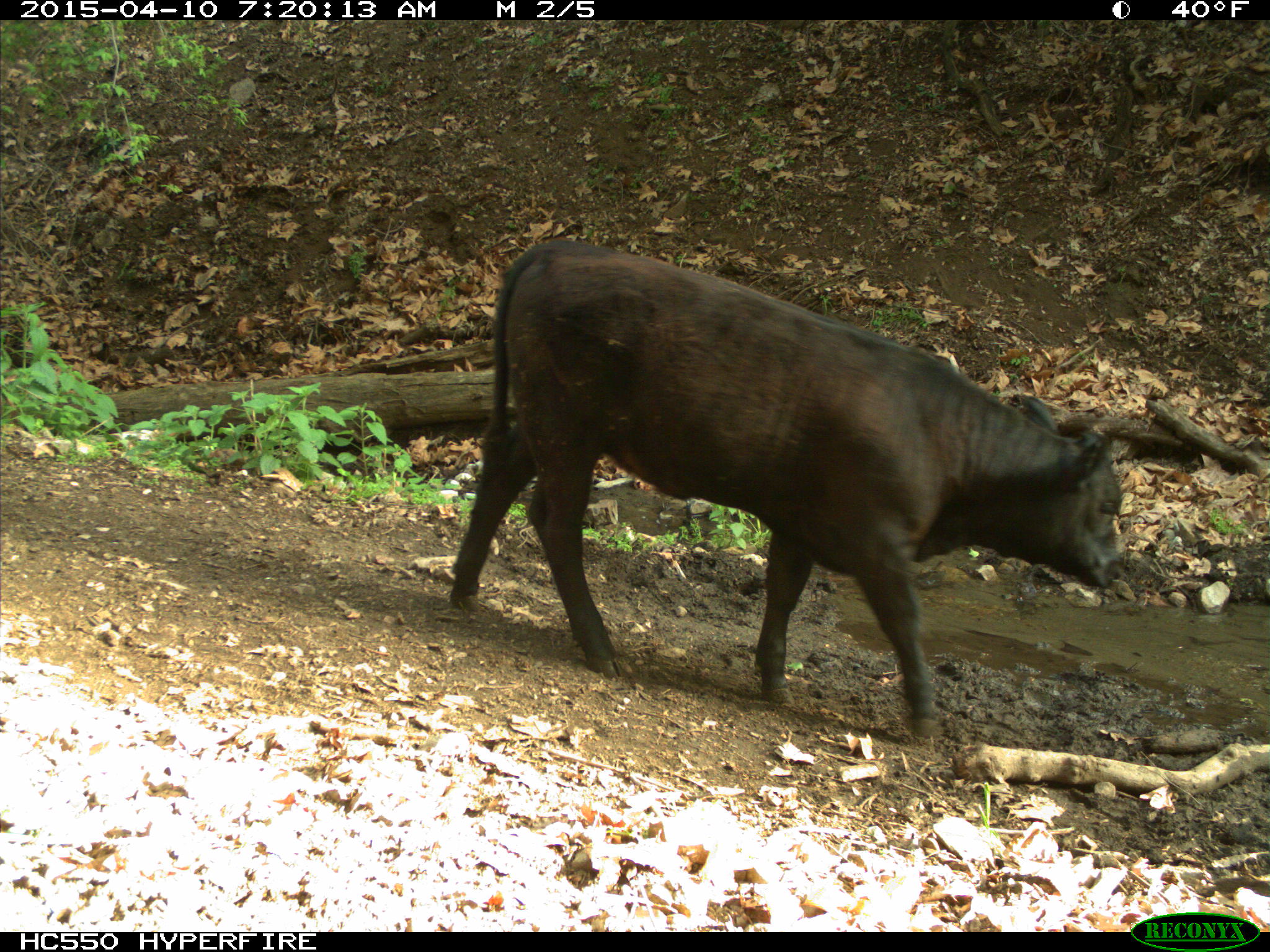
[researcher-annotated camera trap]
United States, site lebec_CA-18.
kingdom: Animalia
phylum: Chordata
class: Mammalia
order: Artiodactyla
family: Bovidae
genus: Bos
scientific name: Bos taurus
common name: domestic cow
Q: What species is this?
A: Bos taurus (domestic cow).